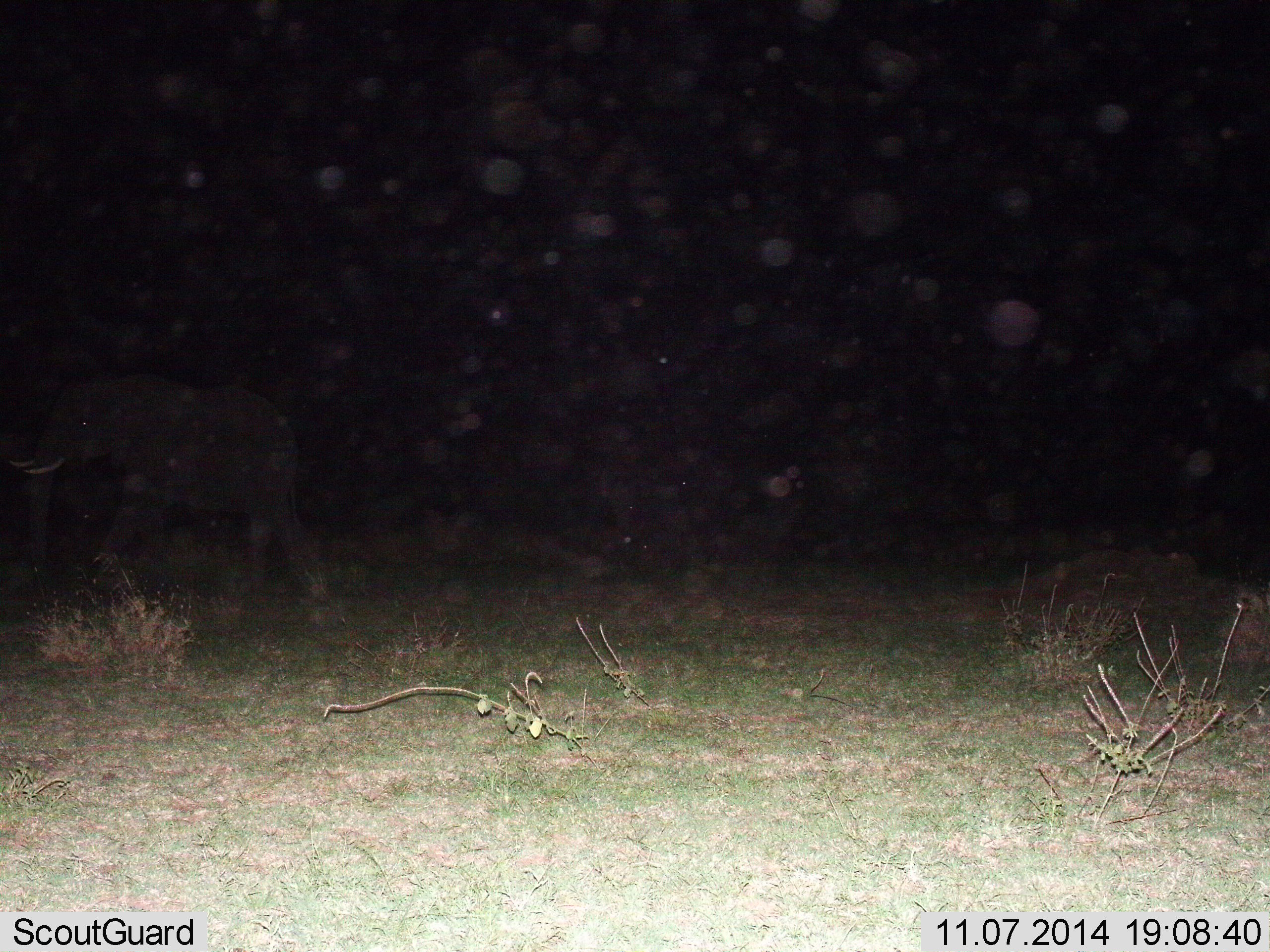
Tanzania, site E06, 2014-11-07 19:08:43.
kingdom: Animalia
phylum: Chordata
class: Mammalia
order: Proboscidea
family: Elephantidae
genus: Loxodonta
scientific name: Loxodonta africana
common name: african bush elephant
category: elephant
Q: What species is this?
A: Elephant (african bush elephant) (Loxodonta africana).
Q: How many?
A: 1.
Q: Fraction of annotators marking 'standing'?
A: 10%.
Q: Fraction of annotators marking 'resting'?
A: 0%.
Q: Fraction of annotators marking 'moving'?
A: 90%.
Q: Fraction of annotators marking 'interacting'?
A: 0%.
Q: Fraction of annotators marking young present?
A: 10%.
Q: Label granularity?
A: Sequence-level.